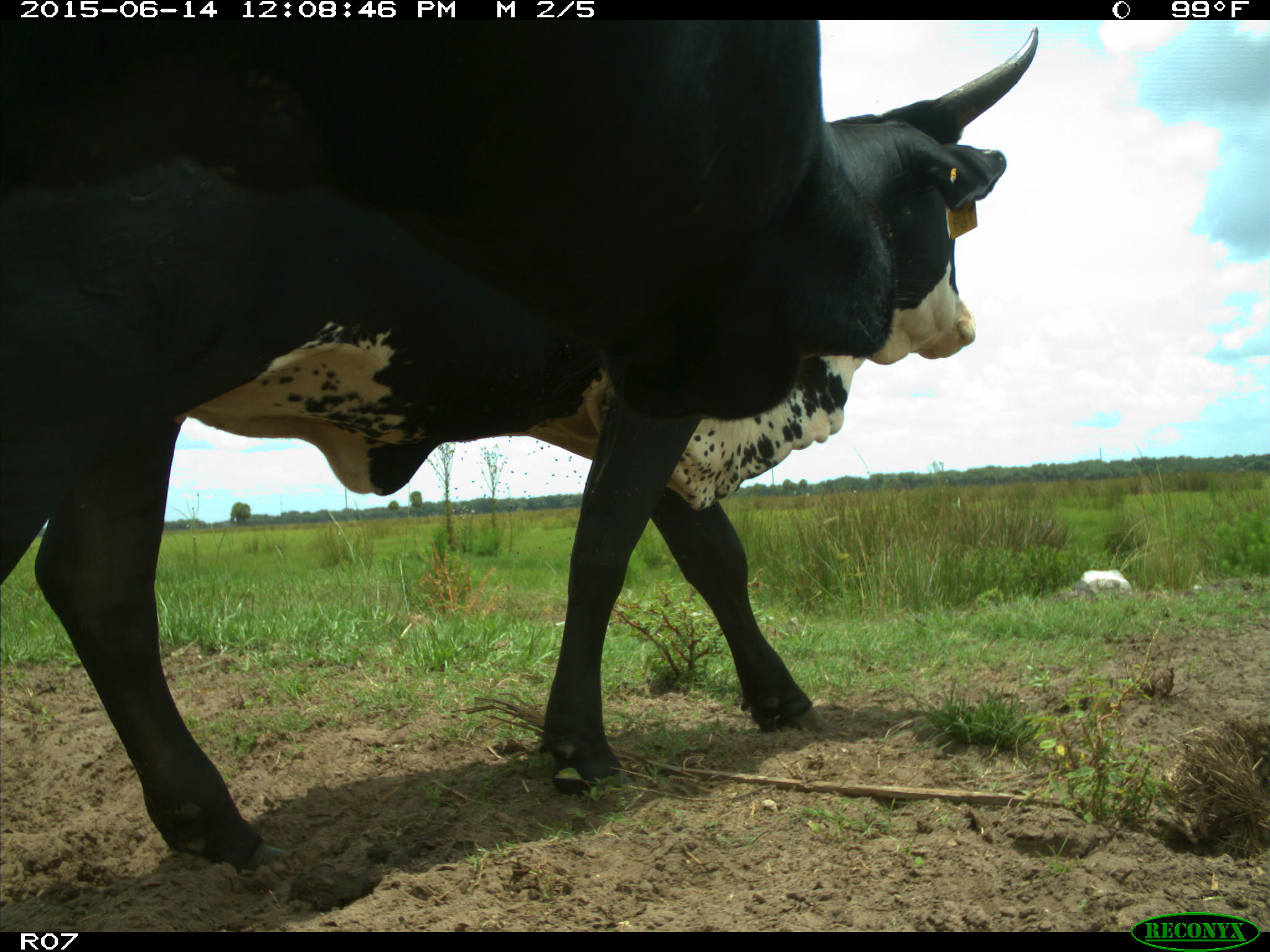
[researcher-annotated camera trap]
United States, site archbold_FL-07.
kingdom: Animalia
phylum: Chordata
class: Mammalia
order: Artiodactyla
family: Bovidae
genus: Bos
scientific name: Bos taurus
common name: domestic cow